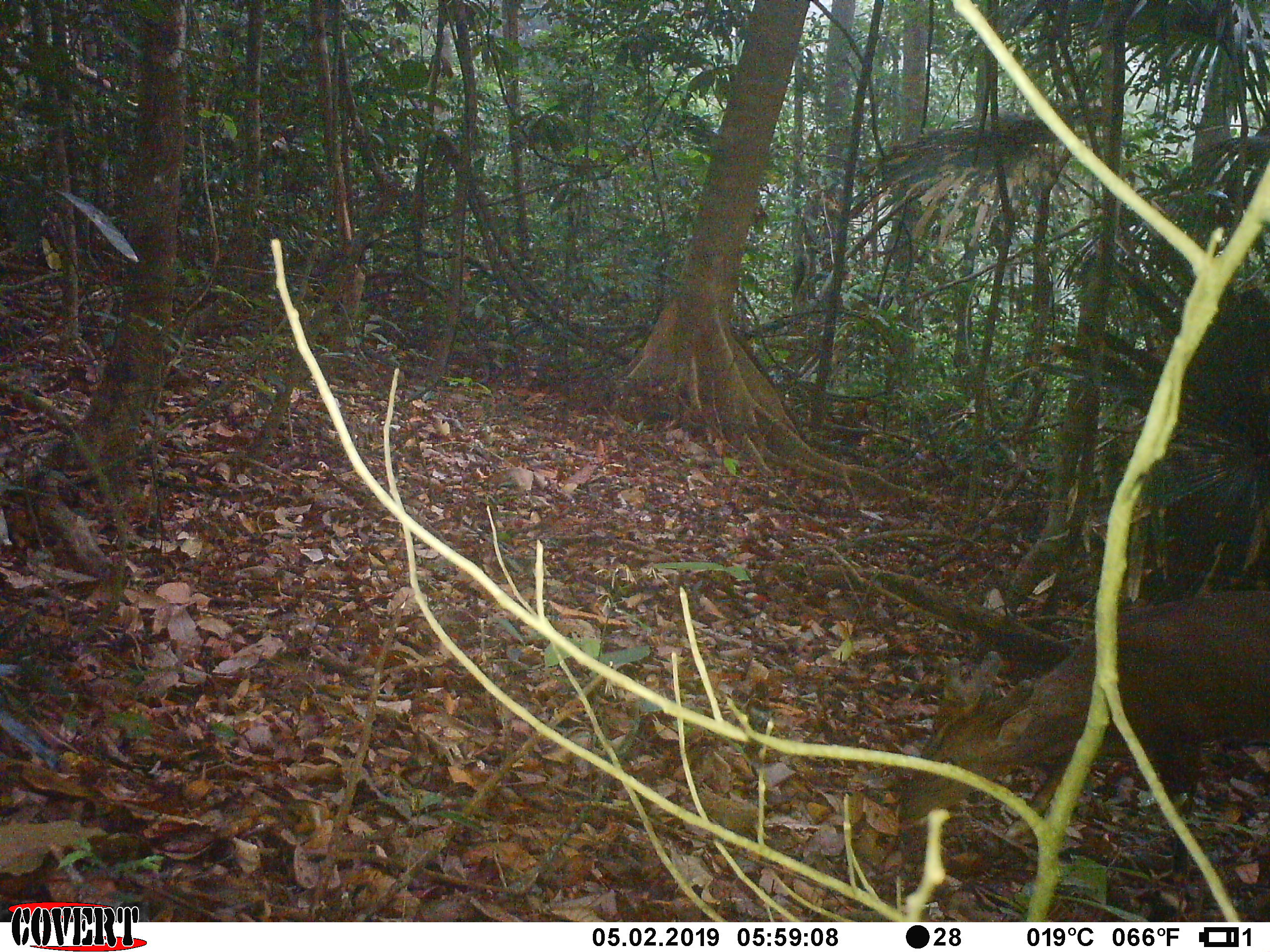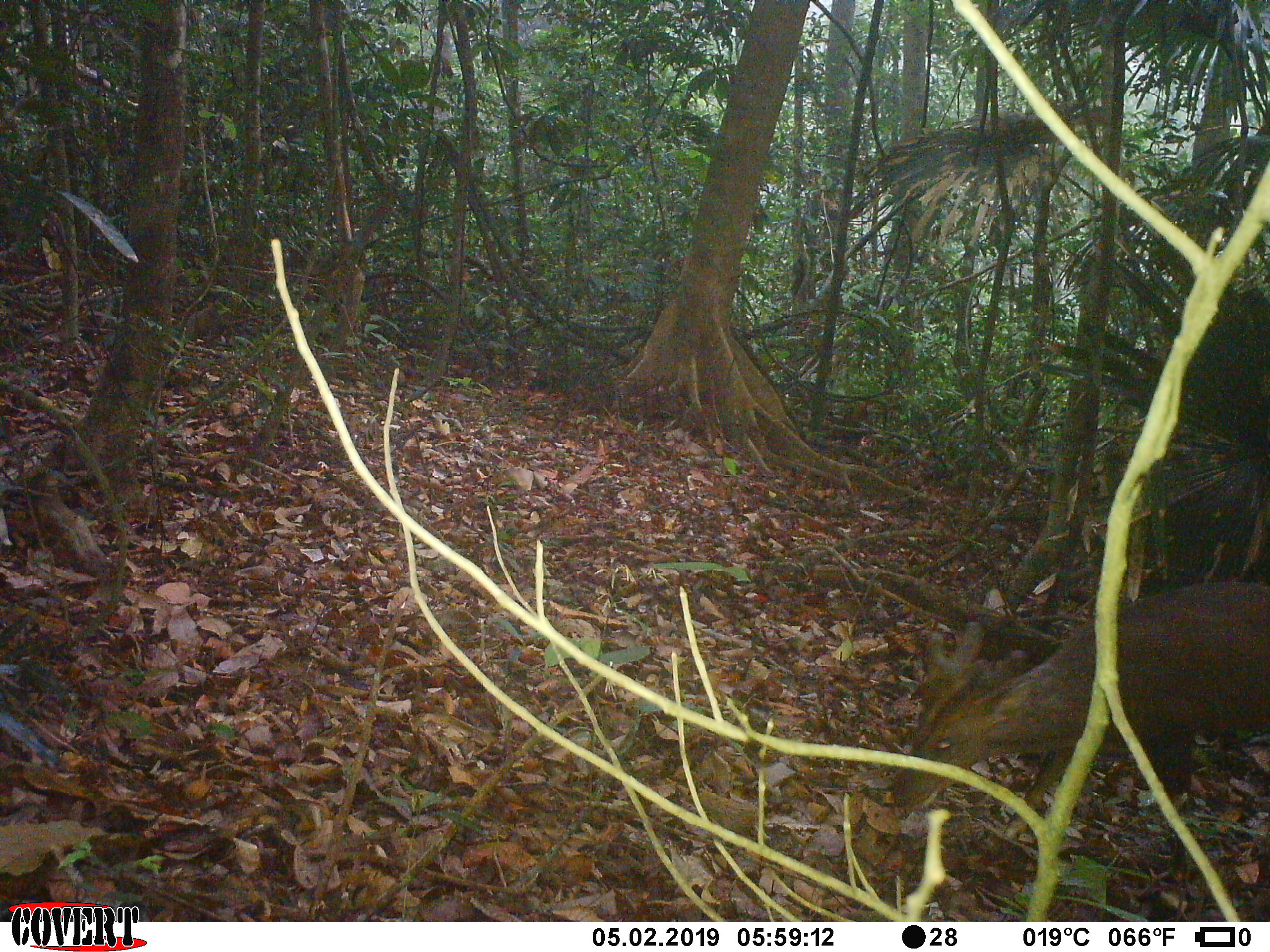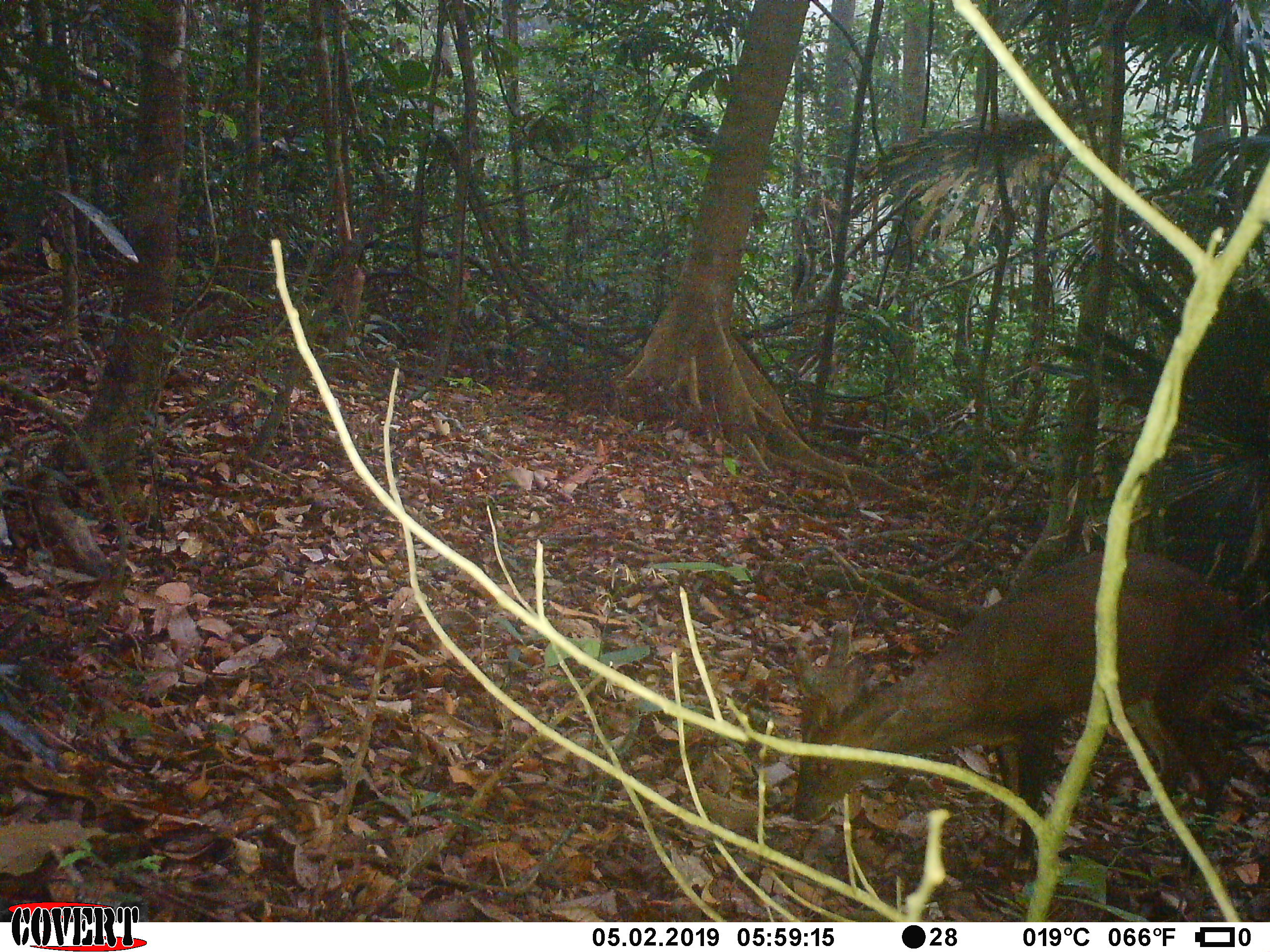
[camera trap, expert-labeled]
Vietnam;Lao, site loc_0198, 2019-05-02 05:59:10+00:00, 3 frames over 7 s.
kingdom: Animalia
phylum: Chordata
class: Mammalia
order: Artiodactyla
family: Cervidae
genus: Muntiacus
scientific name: Muntiacus vuquangensis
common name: large-antlered muntjac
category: large antlered muntjac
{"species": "large antlered muntjac (large-antlered muntjac) (Muntiacus vuquangensis)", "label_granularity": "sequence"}